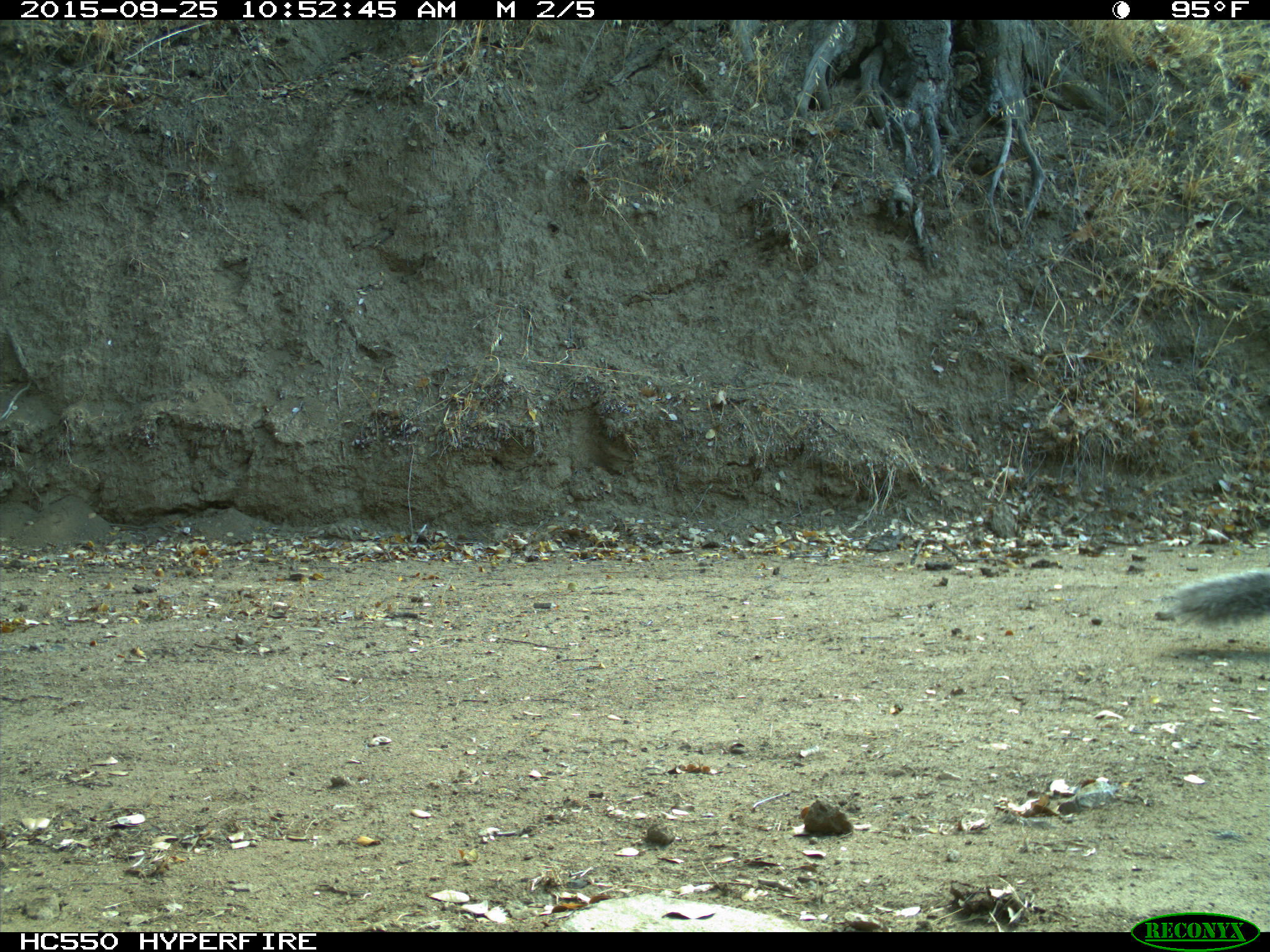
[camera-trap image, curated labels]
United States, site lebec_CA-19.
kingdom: Animalia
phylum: Chordata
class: Mammalia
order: Rodentia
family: Sciuridae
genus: Sciurus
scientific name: Sciurus carolinensis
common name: eastern gray squirrel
Sciurus carolinensis (eastern gray squirrel).